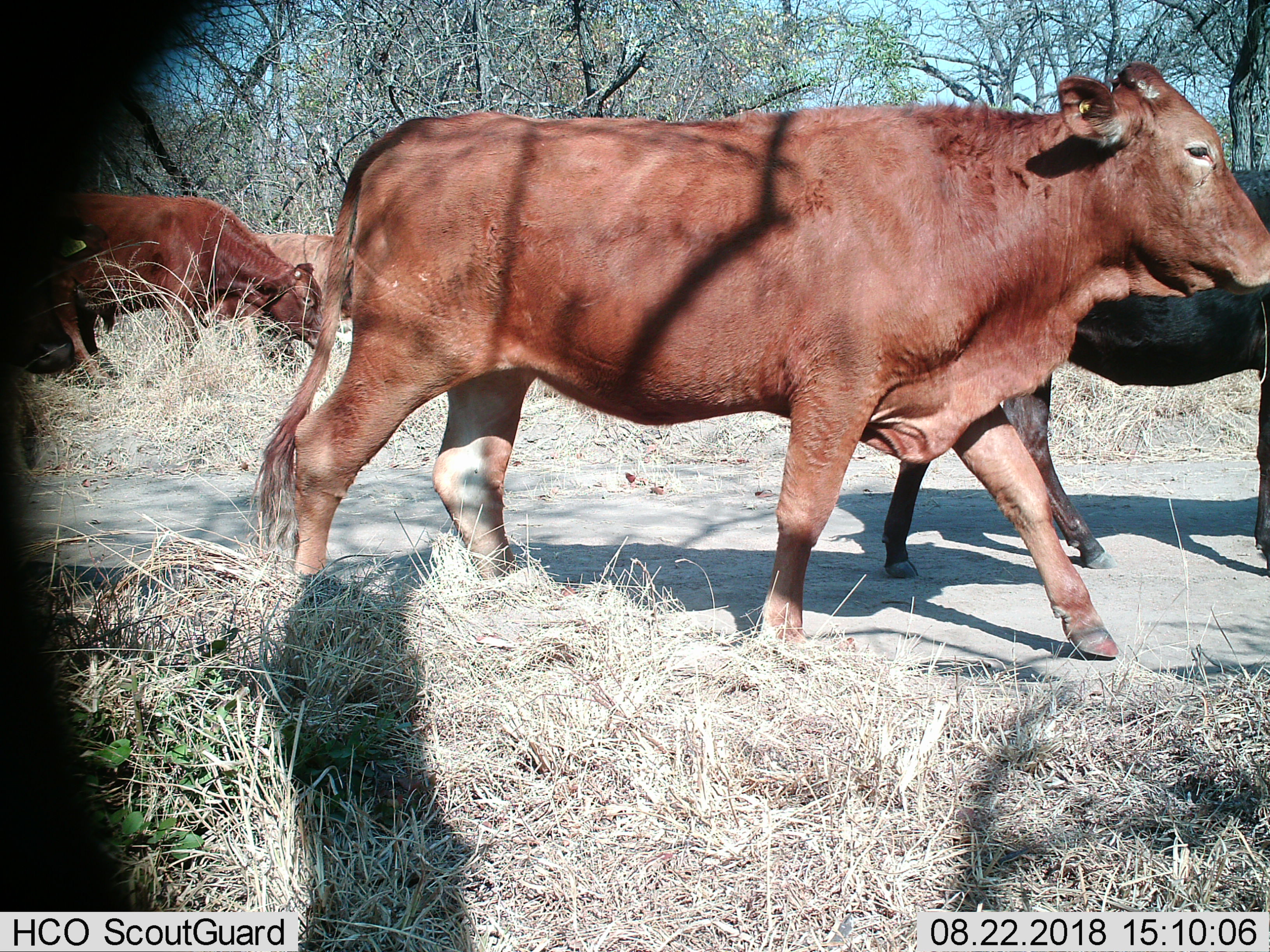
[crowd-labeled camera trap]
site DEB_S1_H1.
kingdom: Animalia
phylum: Chordata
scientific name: Vertebrata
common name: domestic animal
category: domesticanimal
Domesticanimal (domestic animal) (Vertebrata), count 5. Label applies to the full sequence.